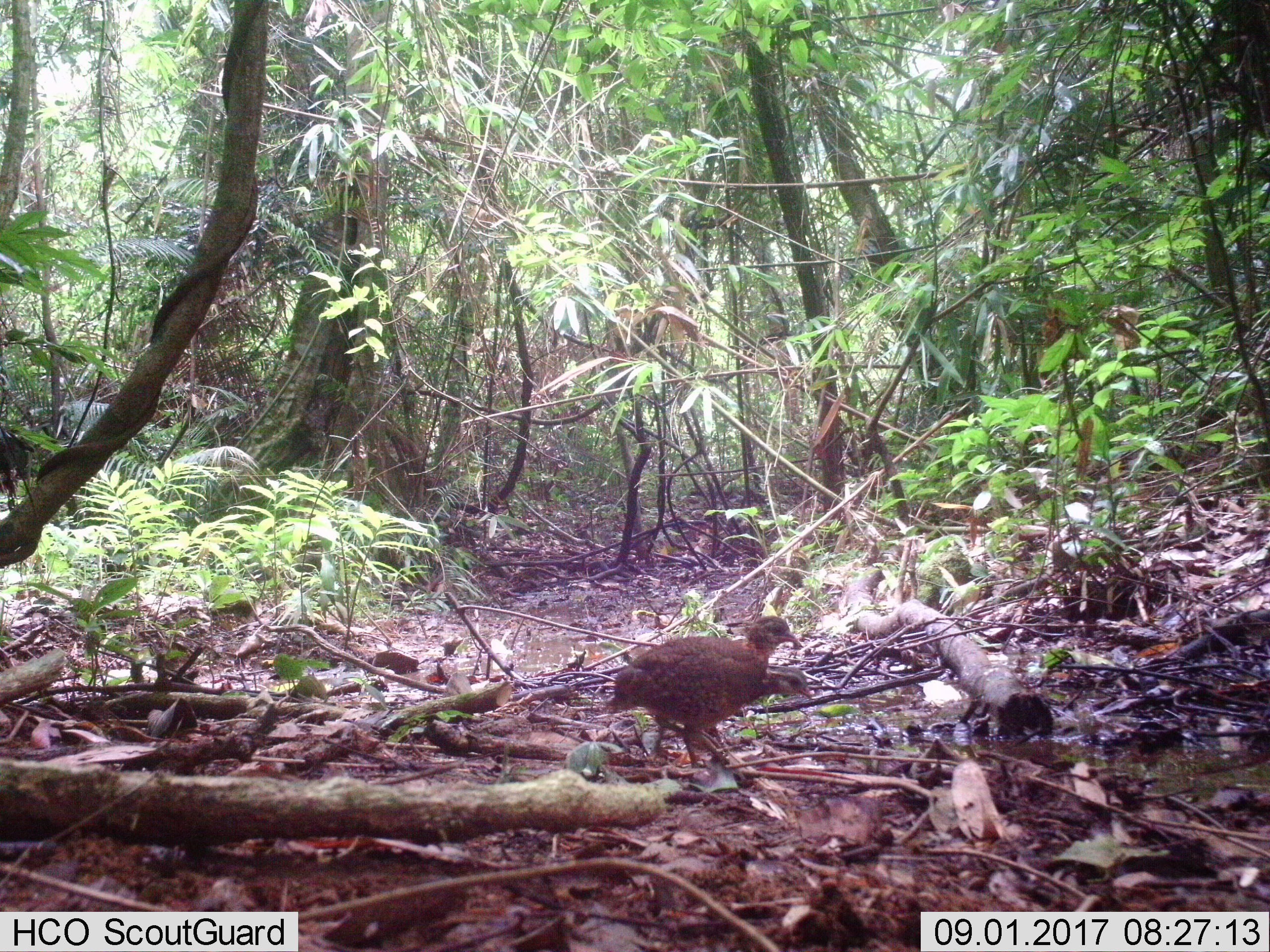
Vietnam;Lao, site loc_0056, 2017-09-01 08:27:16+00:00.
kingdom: Animalia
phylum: Chordata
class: Aves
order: Galliformes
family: Phasianidae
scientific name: Phasianidae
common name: partridge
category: unidentified partridge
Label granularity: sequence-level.